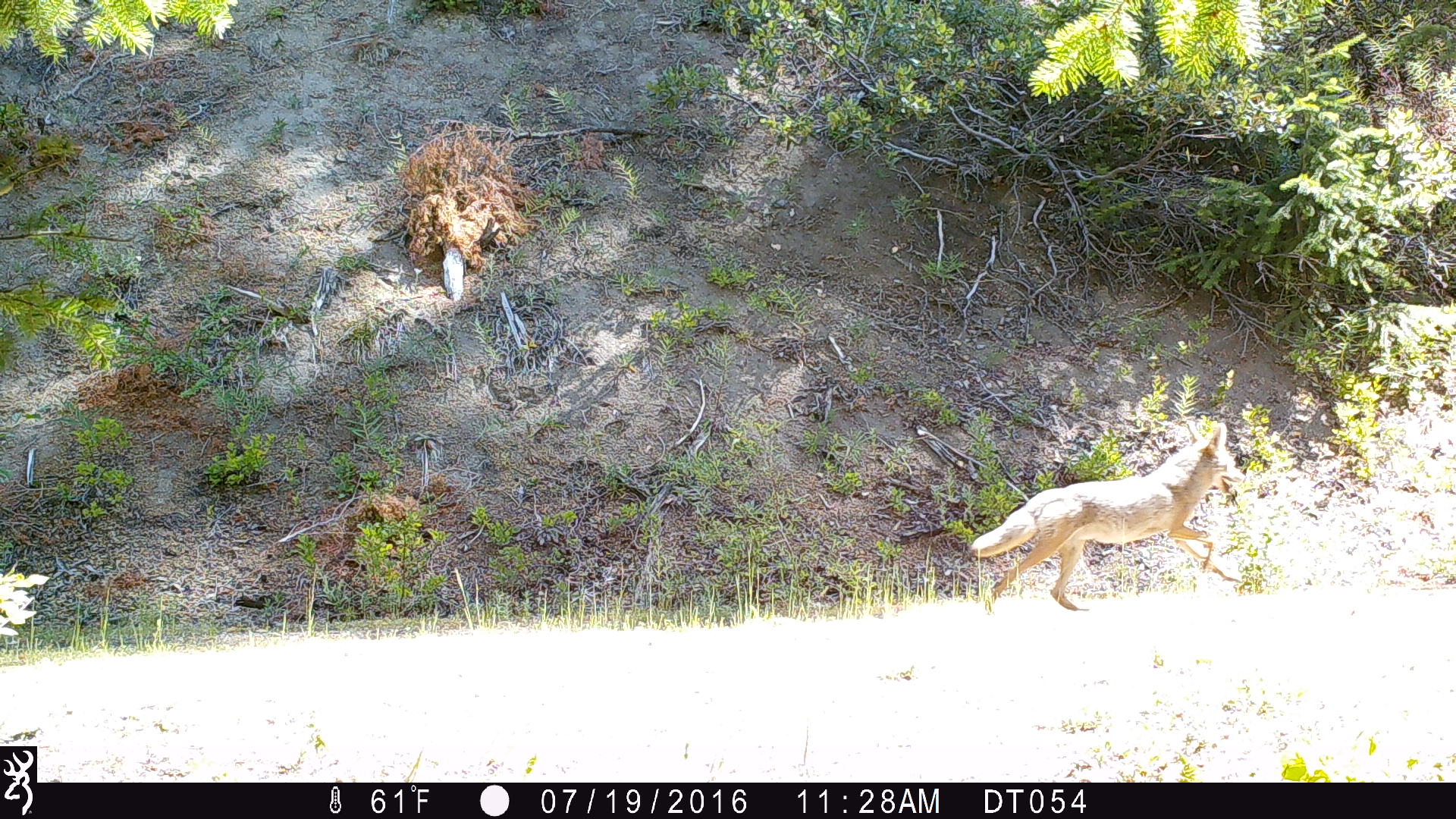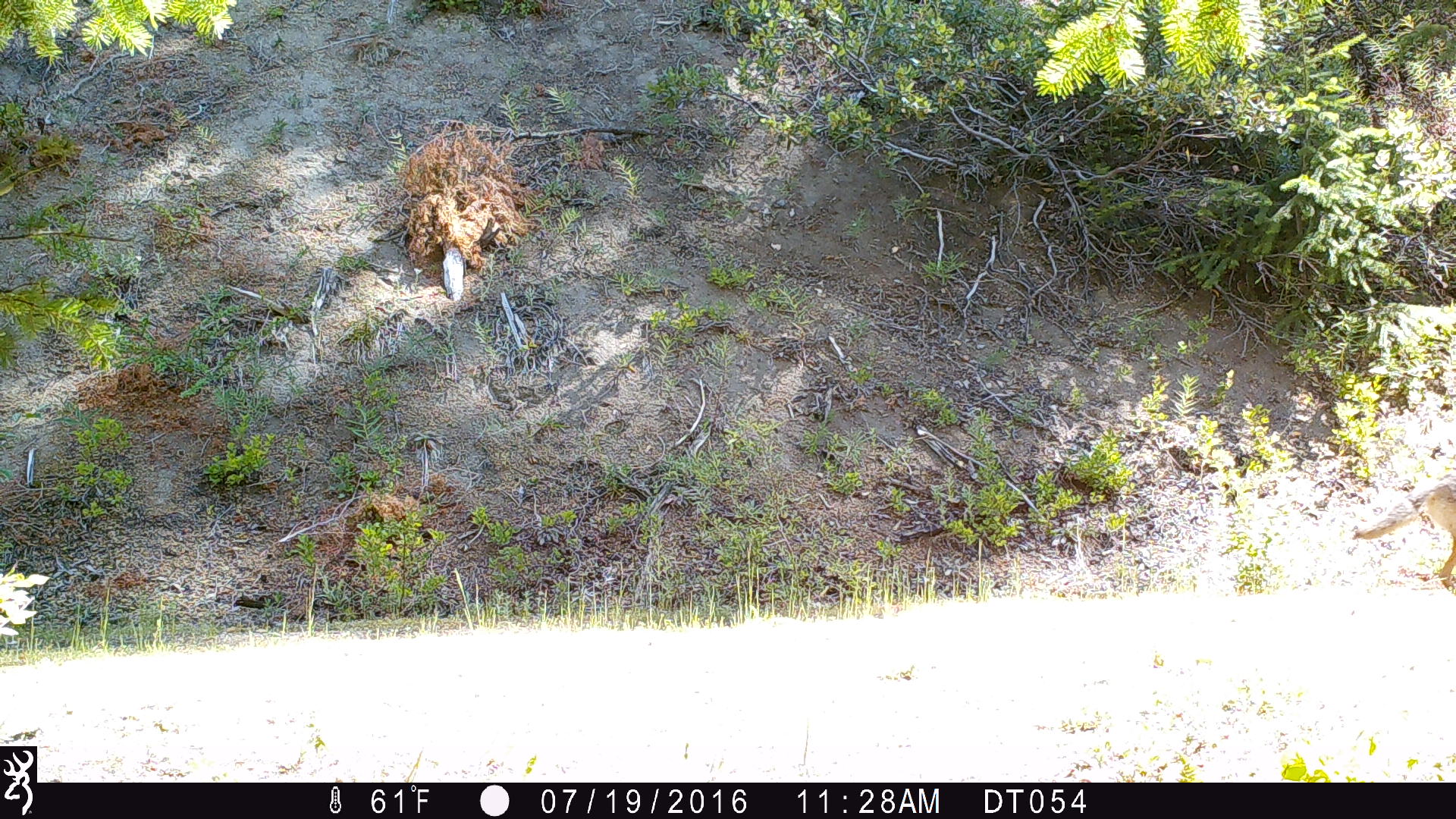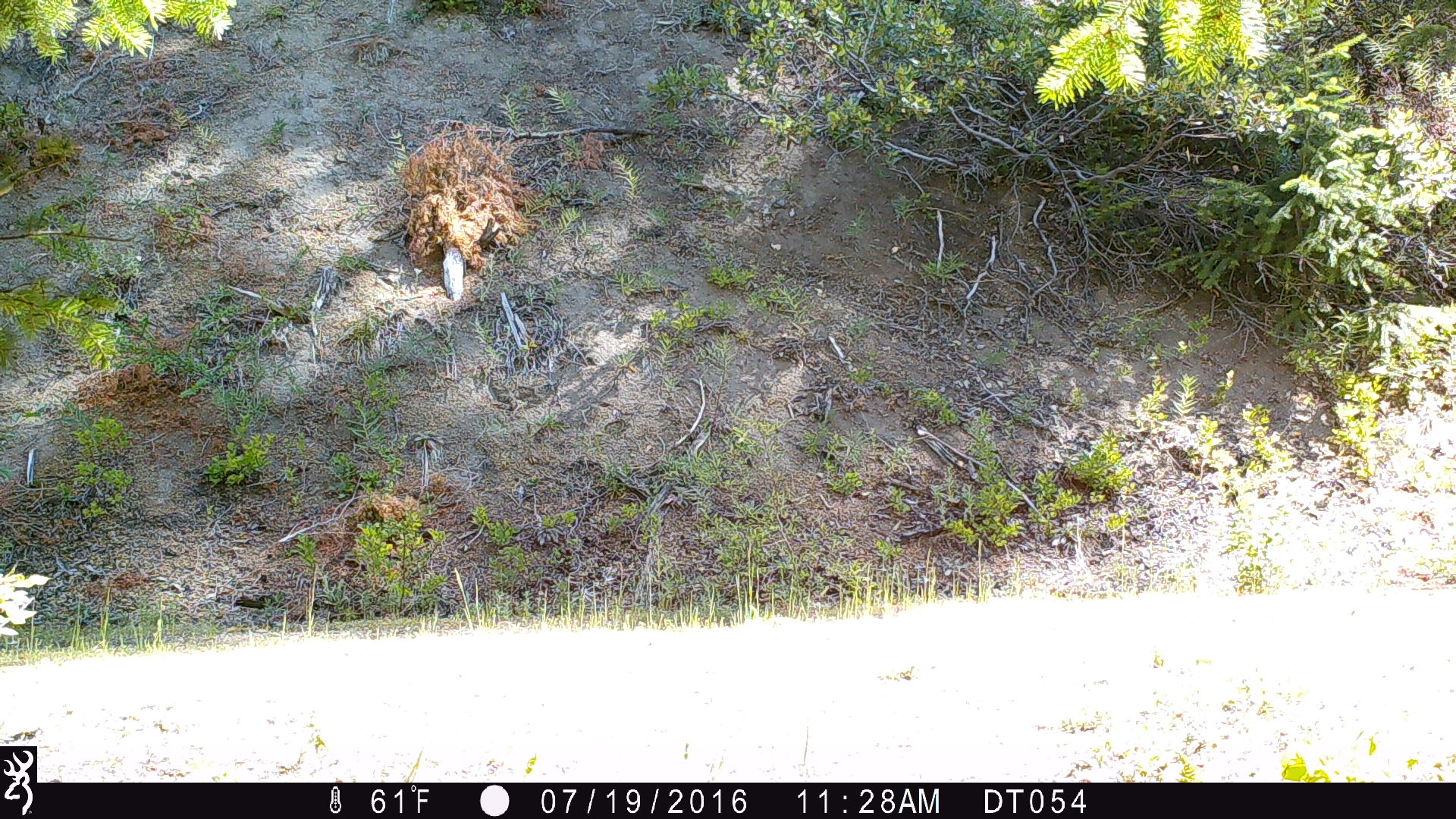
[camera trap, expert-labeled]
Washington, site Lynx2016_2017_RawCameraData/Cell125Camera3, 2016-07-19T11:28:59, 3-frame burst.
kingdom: Animalia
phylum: Chordata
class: Mammalia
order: Carnivora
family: Canidae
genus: Canis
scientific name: Canis latrans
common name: coyote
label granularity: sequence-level